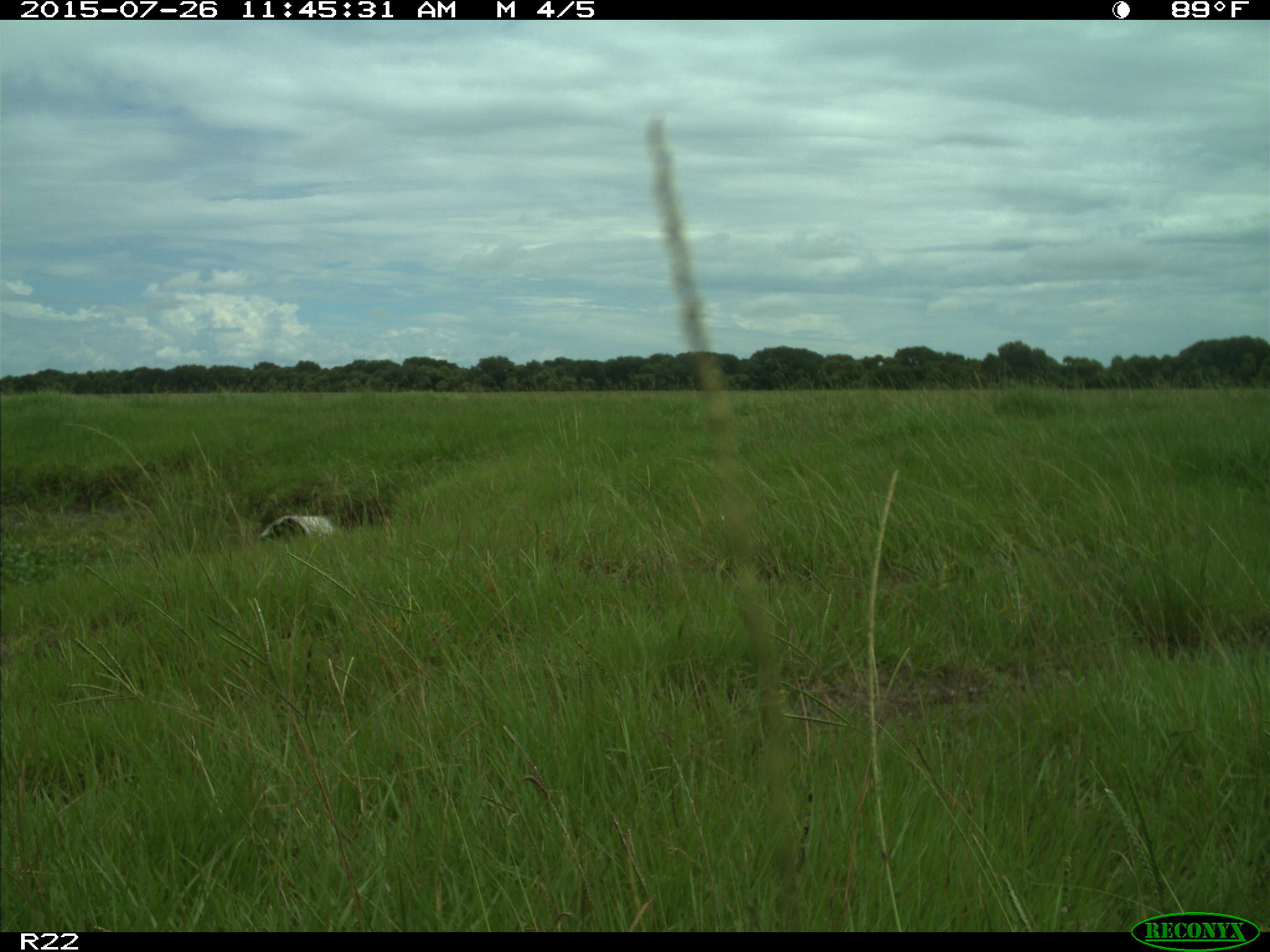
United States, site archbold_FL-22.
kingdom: Animalia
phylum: Chordata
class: Mammalia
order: Artiodactyla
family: Bovidae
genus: Bos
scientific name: Bos taurus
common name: domestic cow